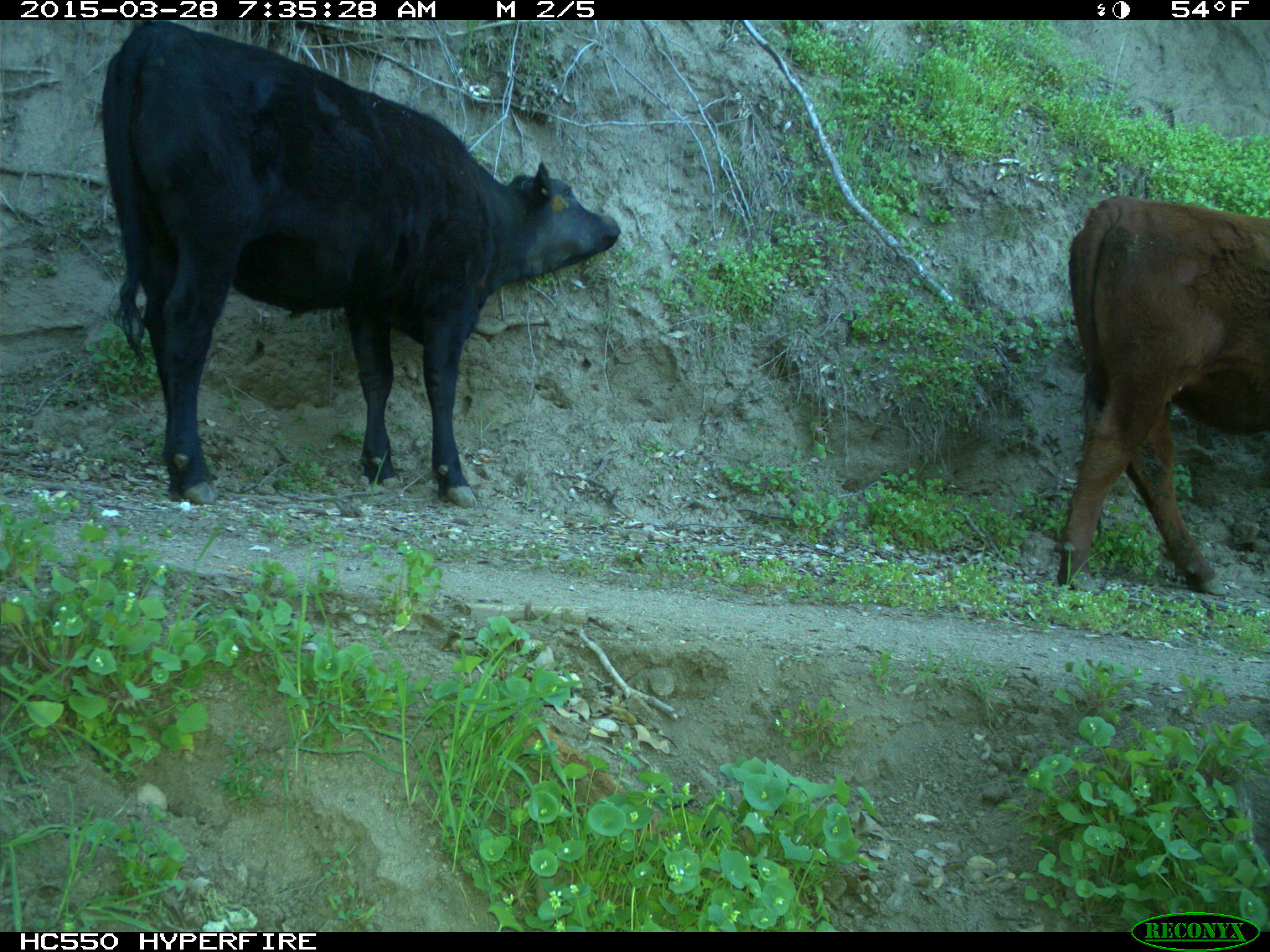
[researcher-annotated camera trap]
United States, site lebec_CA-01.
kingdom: Animalia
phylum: Chordata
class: Mammalia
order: Artiodactyla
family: Bovidae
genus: Bos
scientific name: Bos taurus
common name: domestic cow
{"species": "Bos taurus (domestic cow)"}